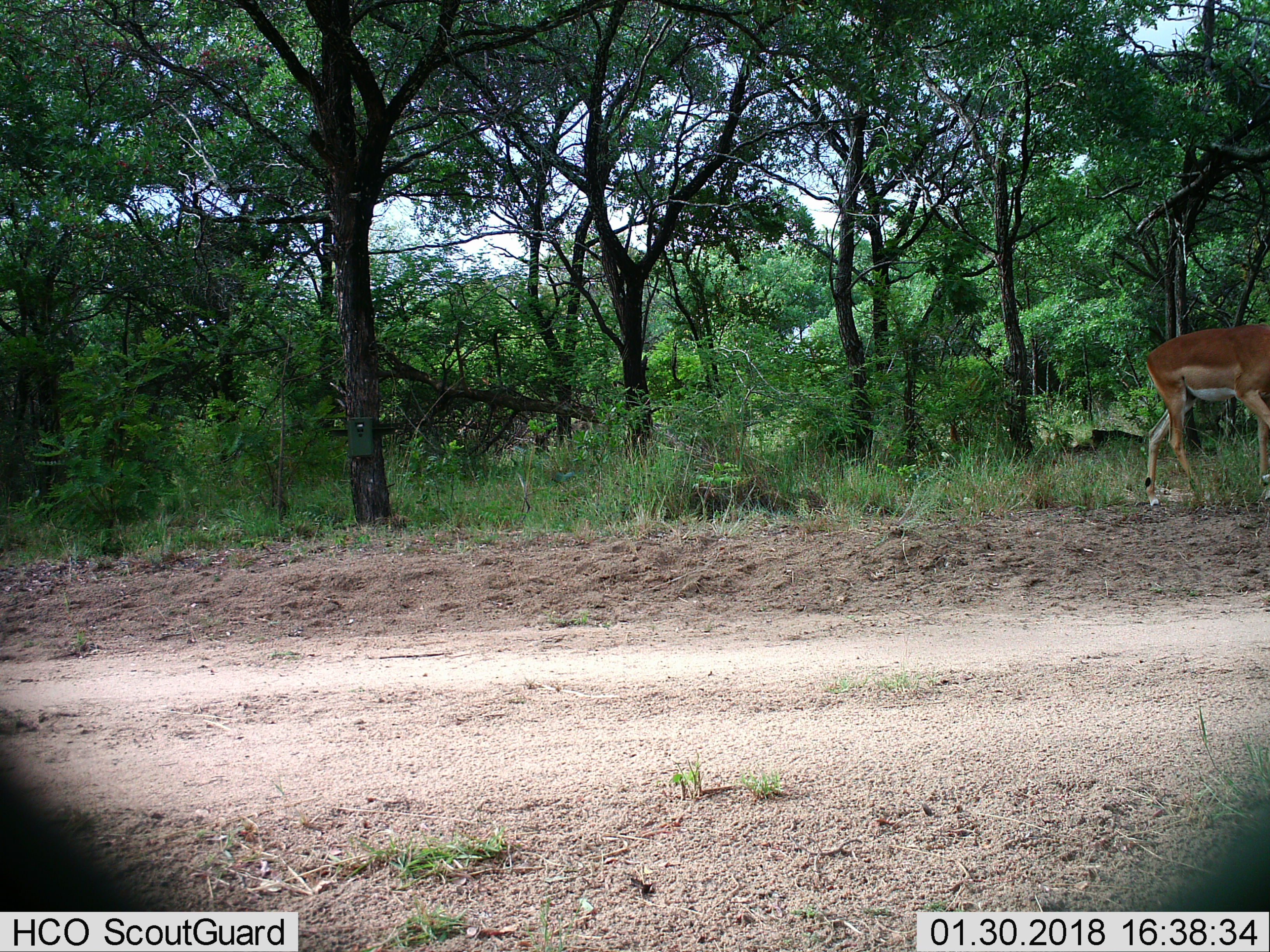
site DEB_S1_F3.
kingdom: Animalia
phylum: Chordata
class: Mammalia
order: Artiodactyla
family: Bovidae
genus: Aepyceros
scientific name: Aepyceros melampus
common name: impala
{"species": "impala (Aepyceros melampus)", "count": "1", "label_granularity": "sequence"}